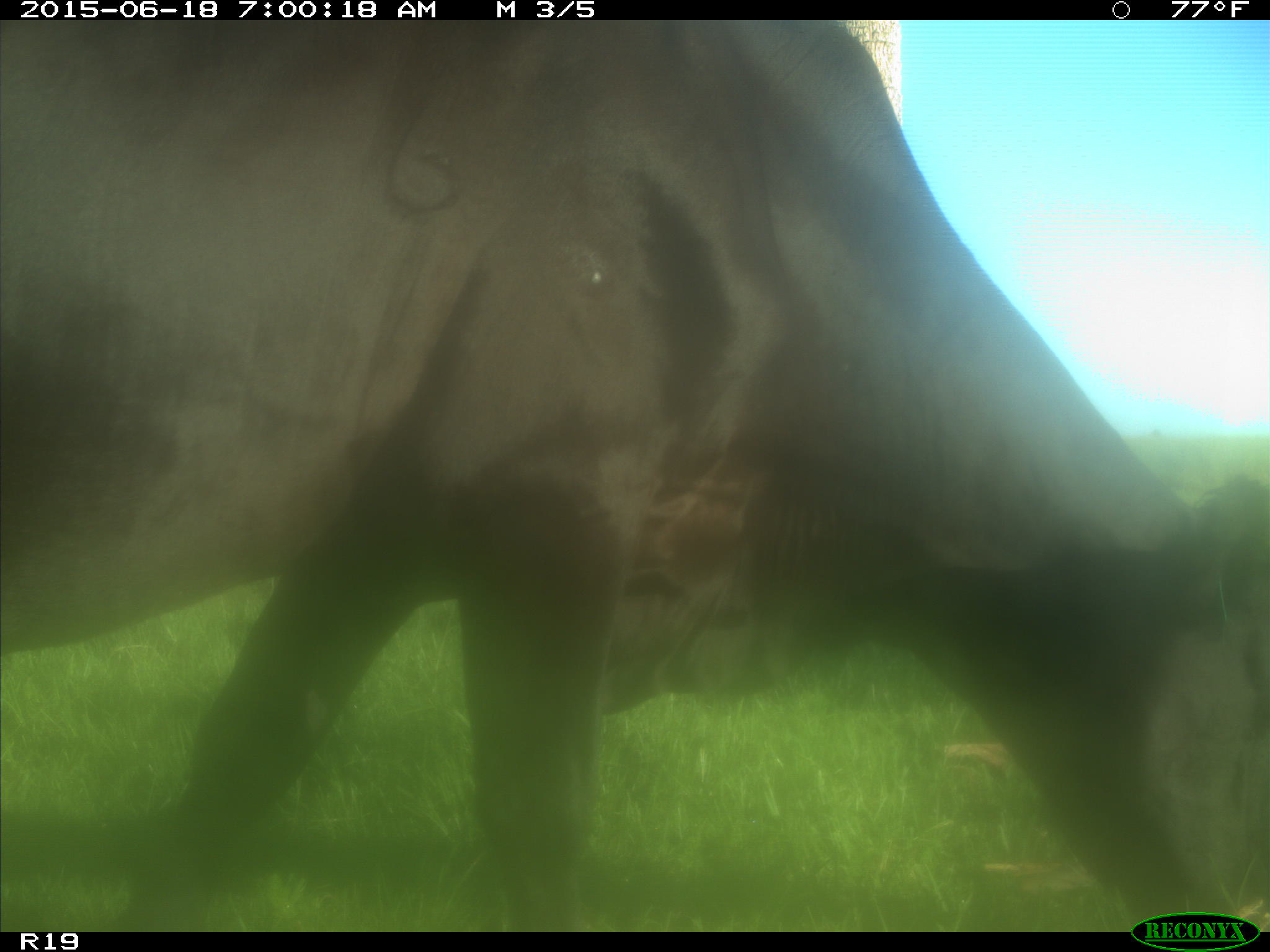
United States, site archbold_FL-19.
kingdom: Animalia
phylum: Chordata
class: Mammalia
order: Artiodactyla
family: Bovidae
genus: Bos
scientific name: Bos taurus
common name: domestic cow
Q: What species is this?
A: Bos taurus (domestic cow).